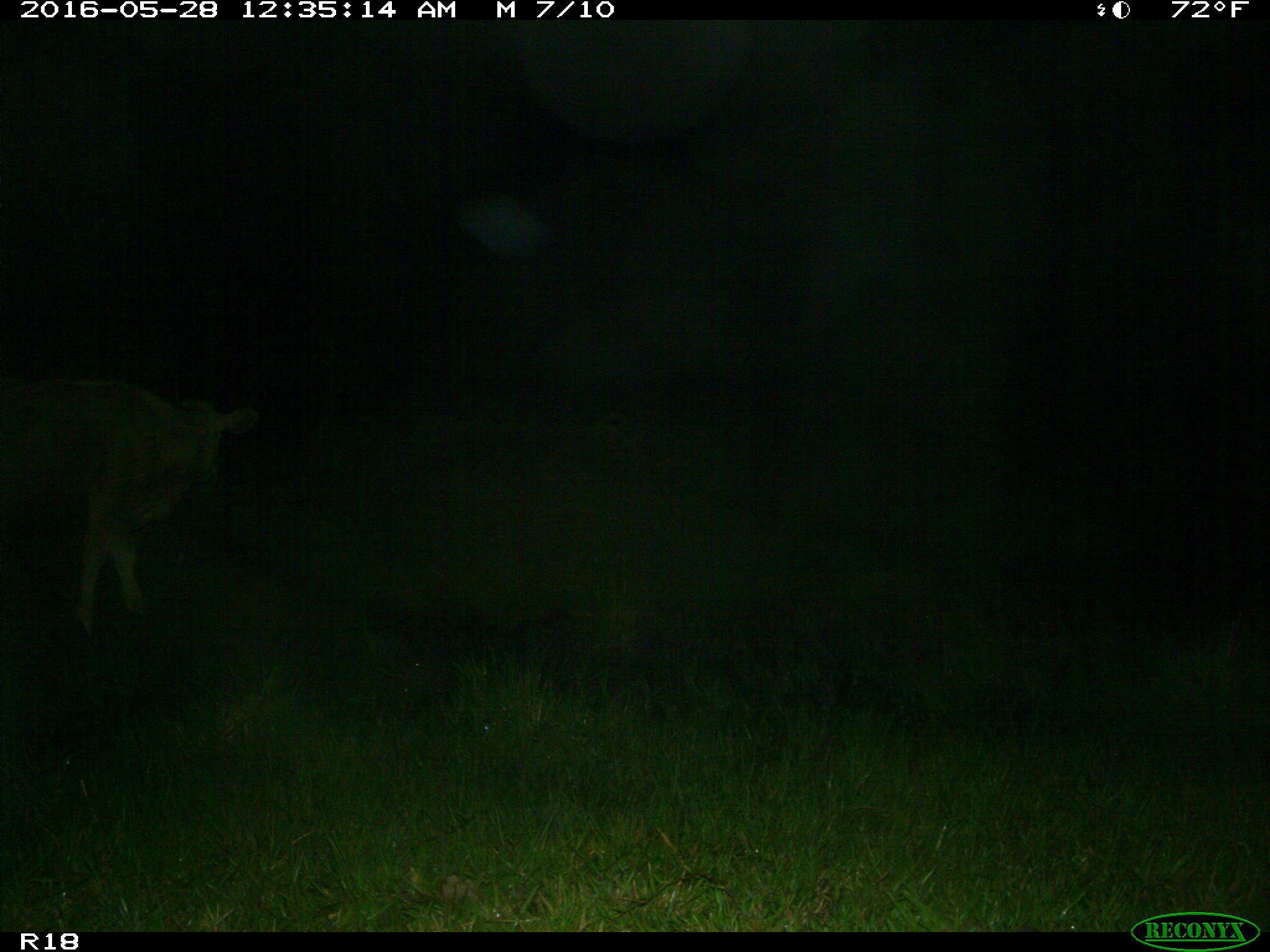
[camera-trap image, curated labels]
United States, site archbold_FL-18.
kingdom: Animalia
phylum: Chordata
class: Mammalia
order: Artiodactyla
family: Bovidae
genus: Bos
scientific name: Bos taurus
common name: domestic cow